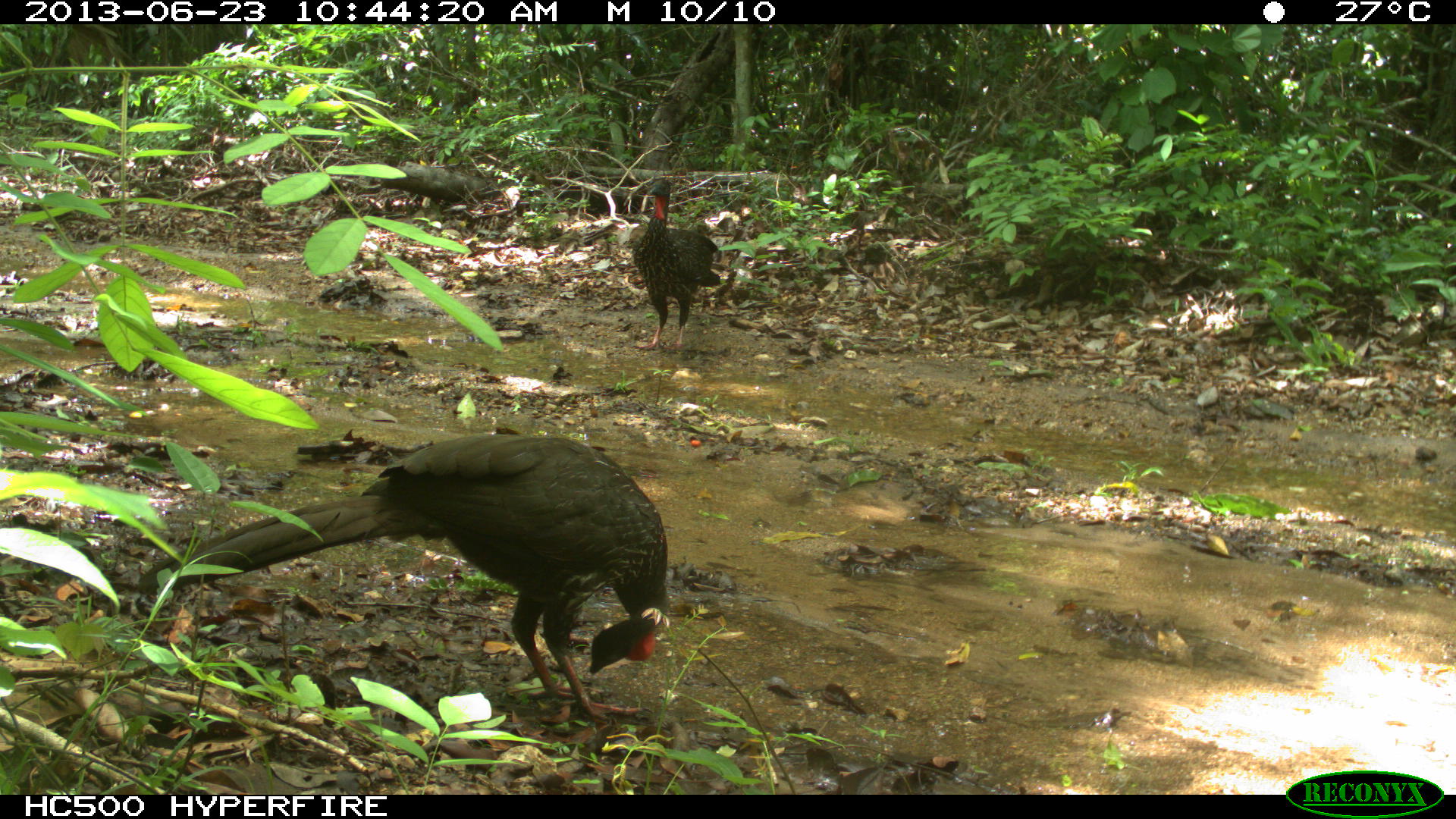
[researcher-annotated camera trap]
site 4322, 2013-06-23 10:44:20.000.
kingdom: Animalia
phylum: Chordata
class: Aves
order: Galliformes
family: Cracidae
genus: Penelope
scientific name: Penelope purpurascens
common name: crested guan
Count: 1.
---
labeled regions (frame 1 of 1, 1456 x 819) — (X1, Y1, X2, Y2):
penelope purpurascens: (137, 432, 670, 724); (634, 178, 721, 352)